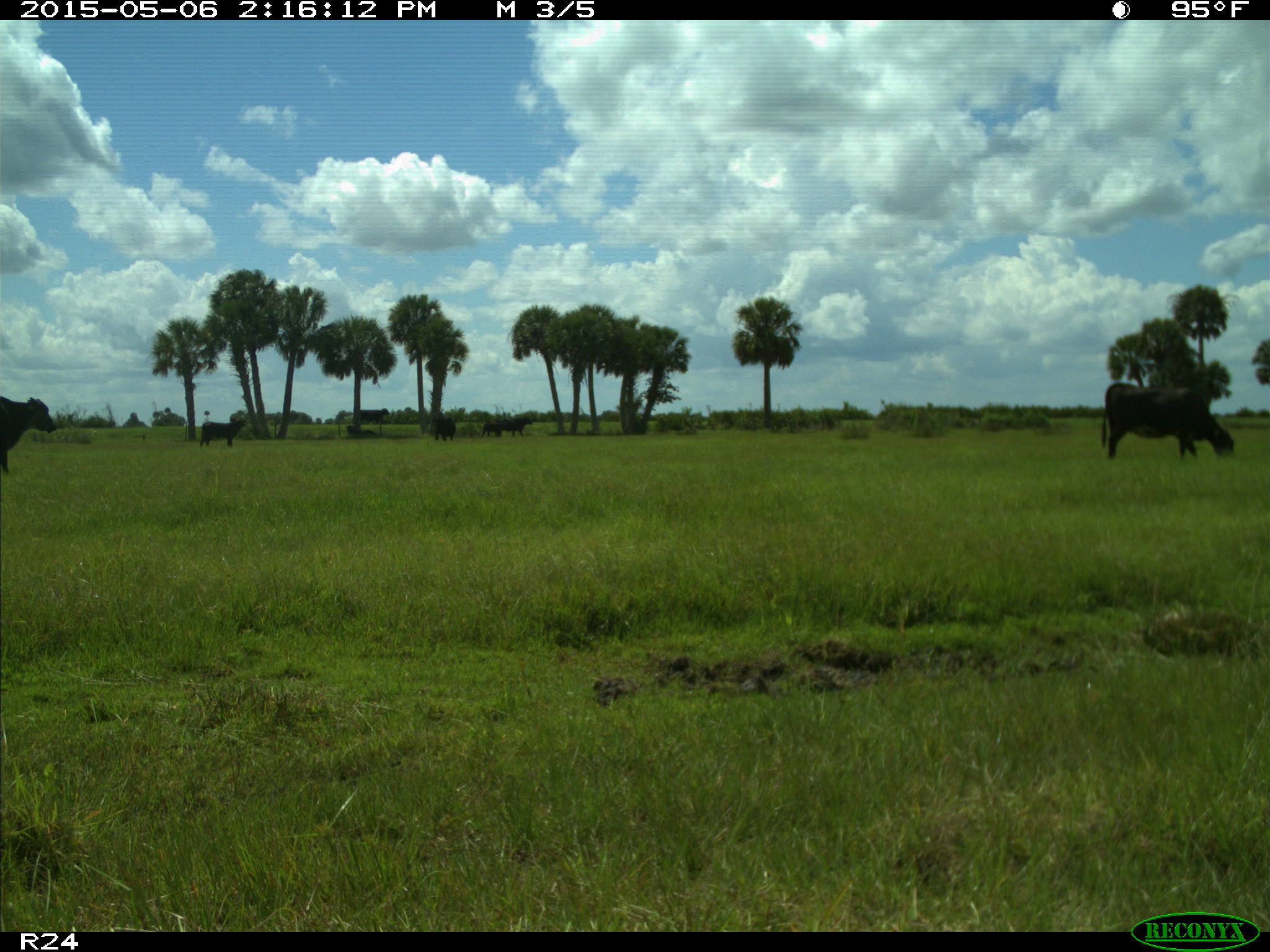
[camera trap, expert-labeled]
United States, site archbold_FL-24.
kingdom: Animalia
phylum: Chordata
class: Mammalia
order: Artiodactyla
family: Bovidae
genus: Bos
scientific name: Bos taurus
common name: domestic cow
Bos taurus (domestic cow).